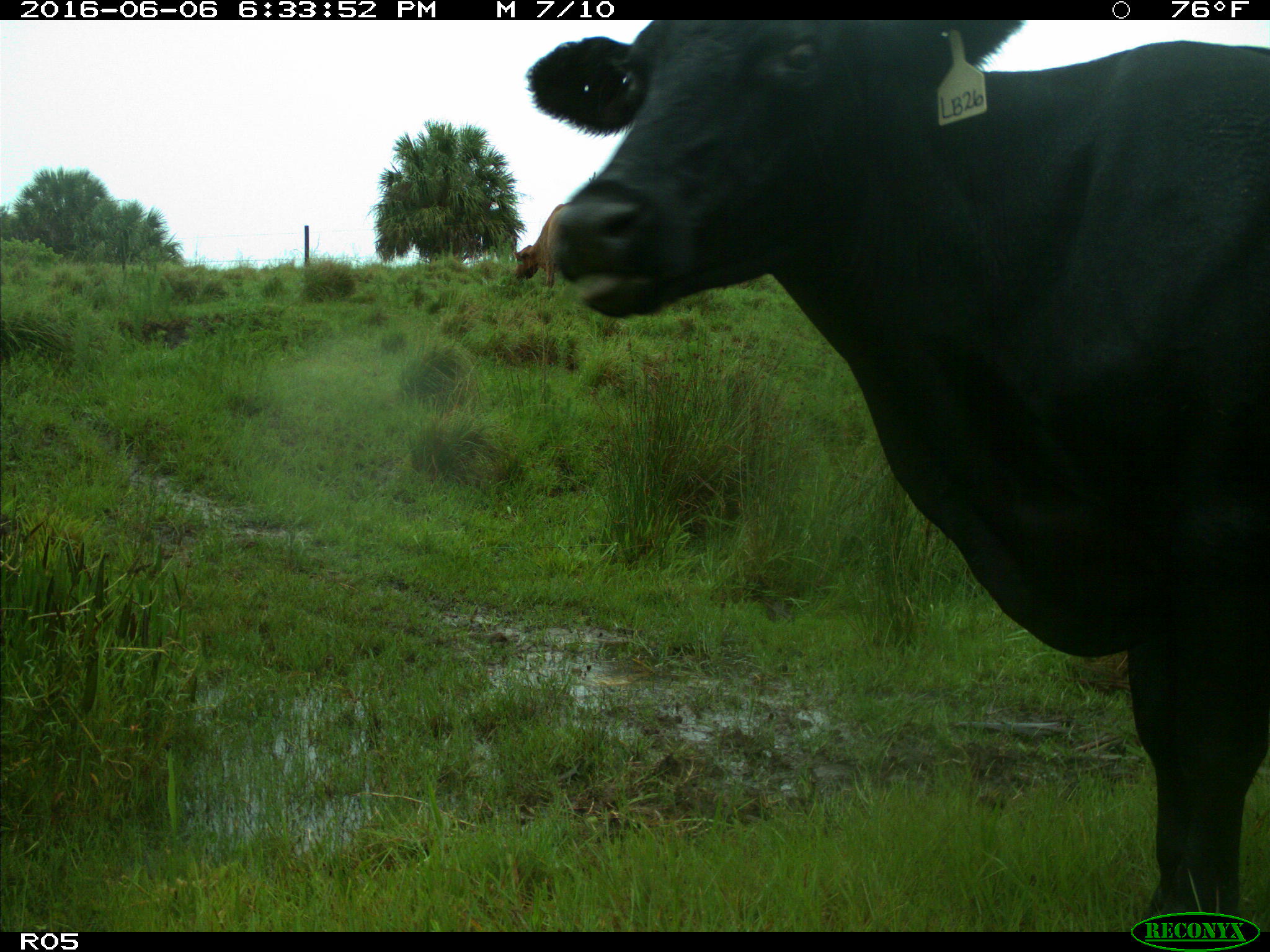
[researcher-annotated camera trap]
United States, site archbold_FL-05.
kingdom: Animalia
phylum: Chordata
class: Mammalia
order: Artiodactyla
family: Bovidae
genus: Bos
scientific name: Bos taurus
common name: domestic cow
Bos taurus (domestic cow).